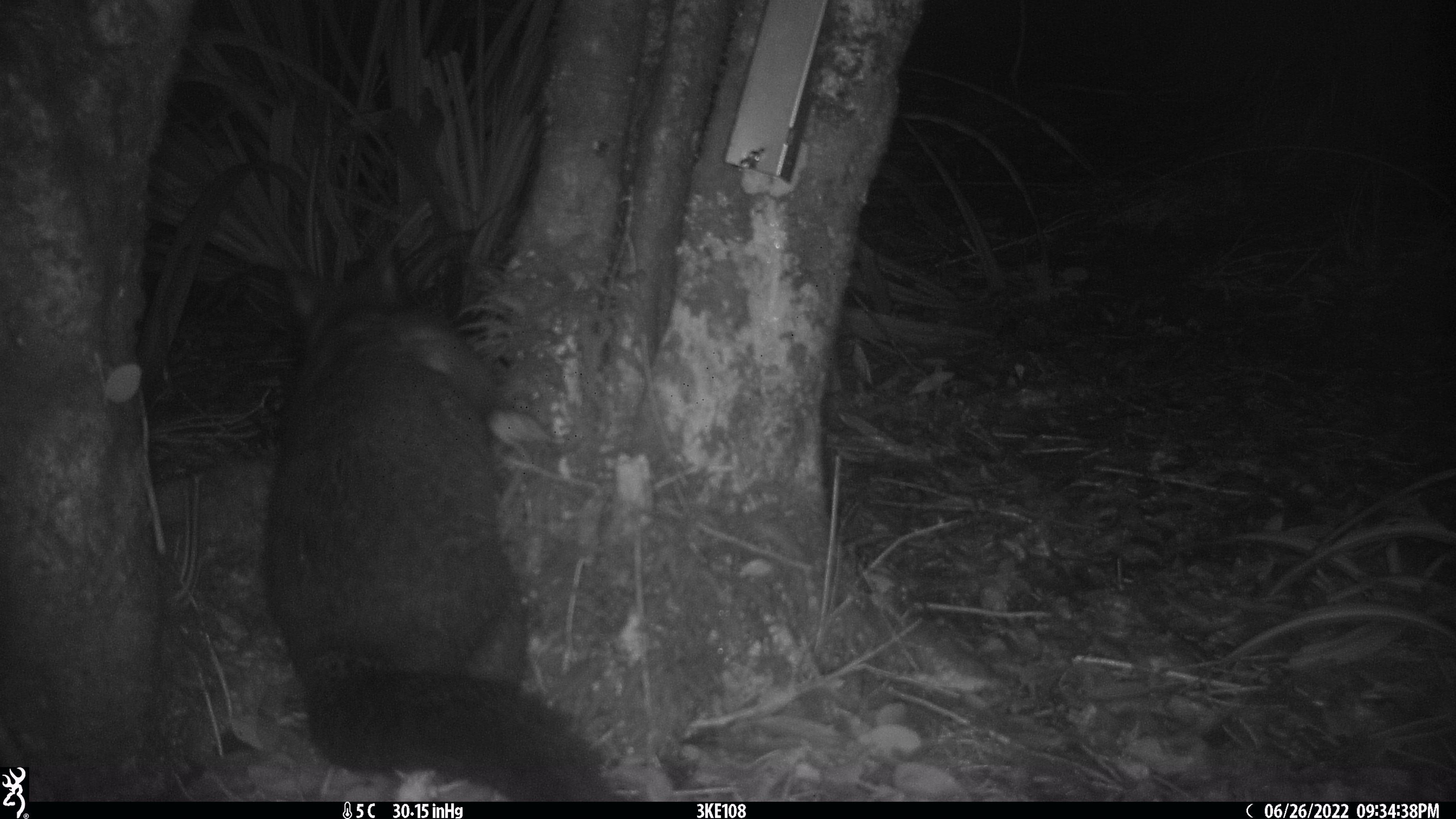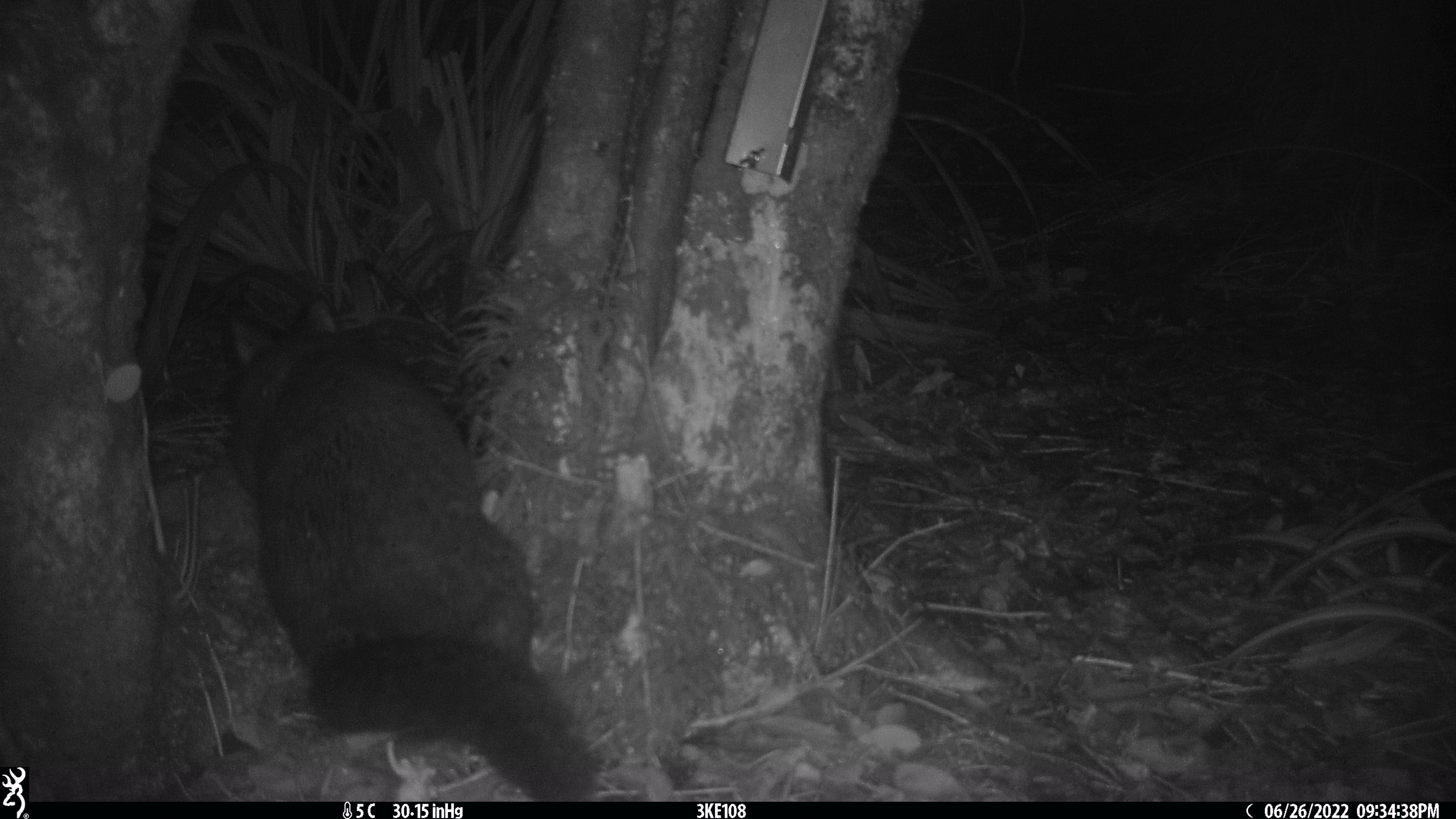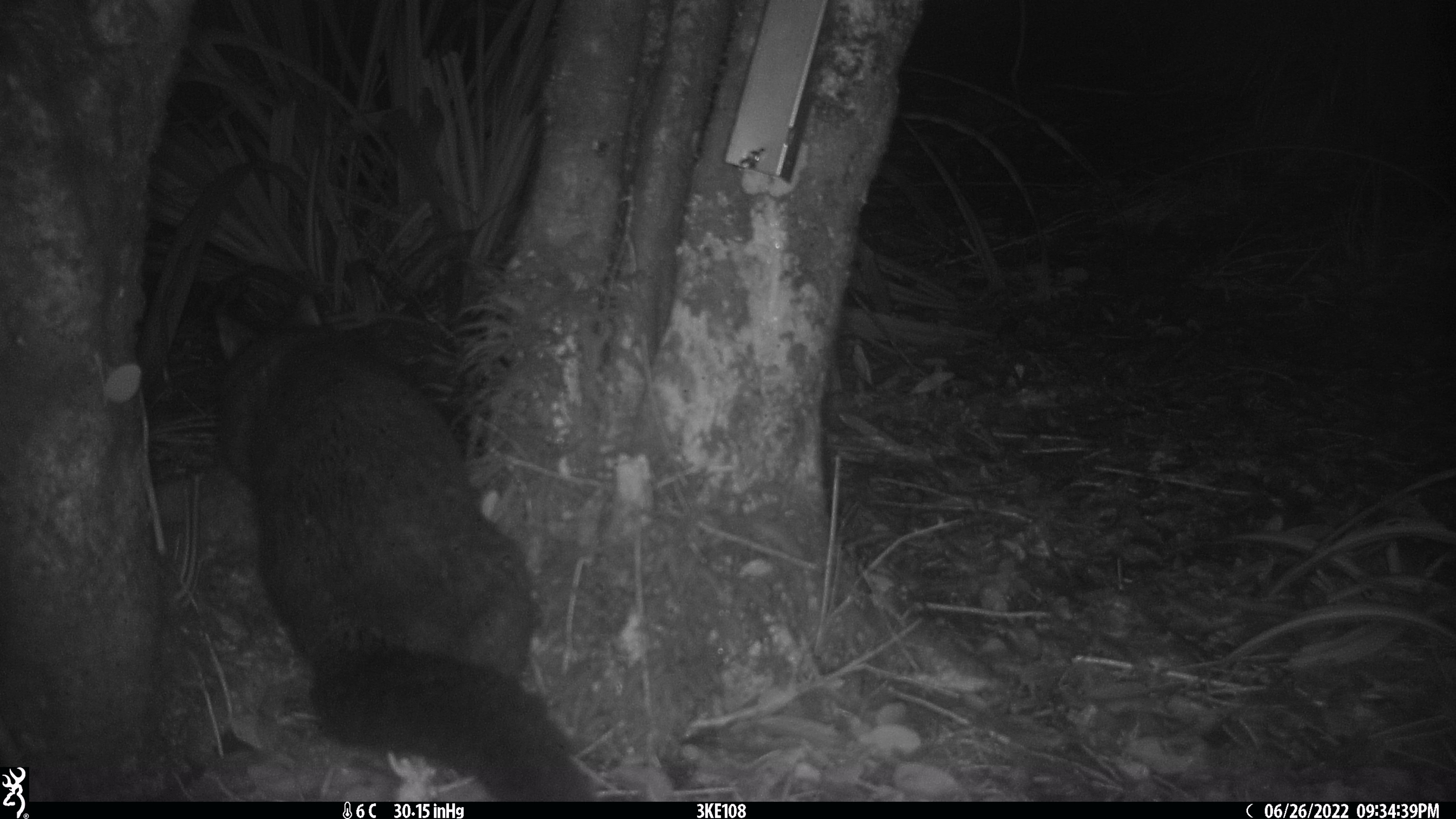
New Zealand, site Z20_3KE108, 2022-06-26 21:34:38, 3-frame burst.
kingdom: Animalia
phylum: Chordata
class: Mammalia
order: Diprotodontia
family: Phalangeridae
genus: Trichosurus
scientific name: Trichosurus vulpecula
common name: common brushtail possum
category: possum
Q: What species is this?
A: Possum (common brushtail possum) (Trichosurus vulpecula).